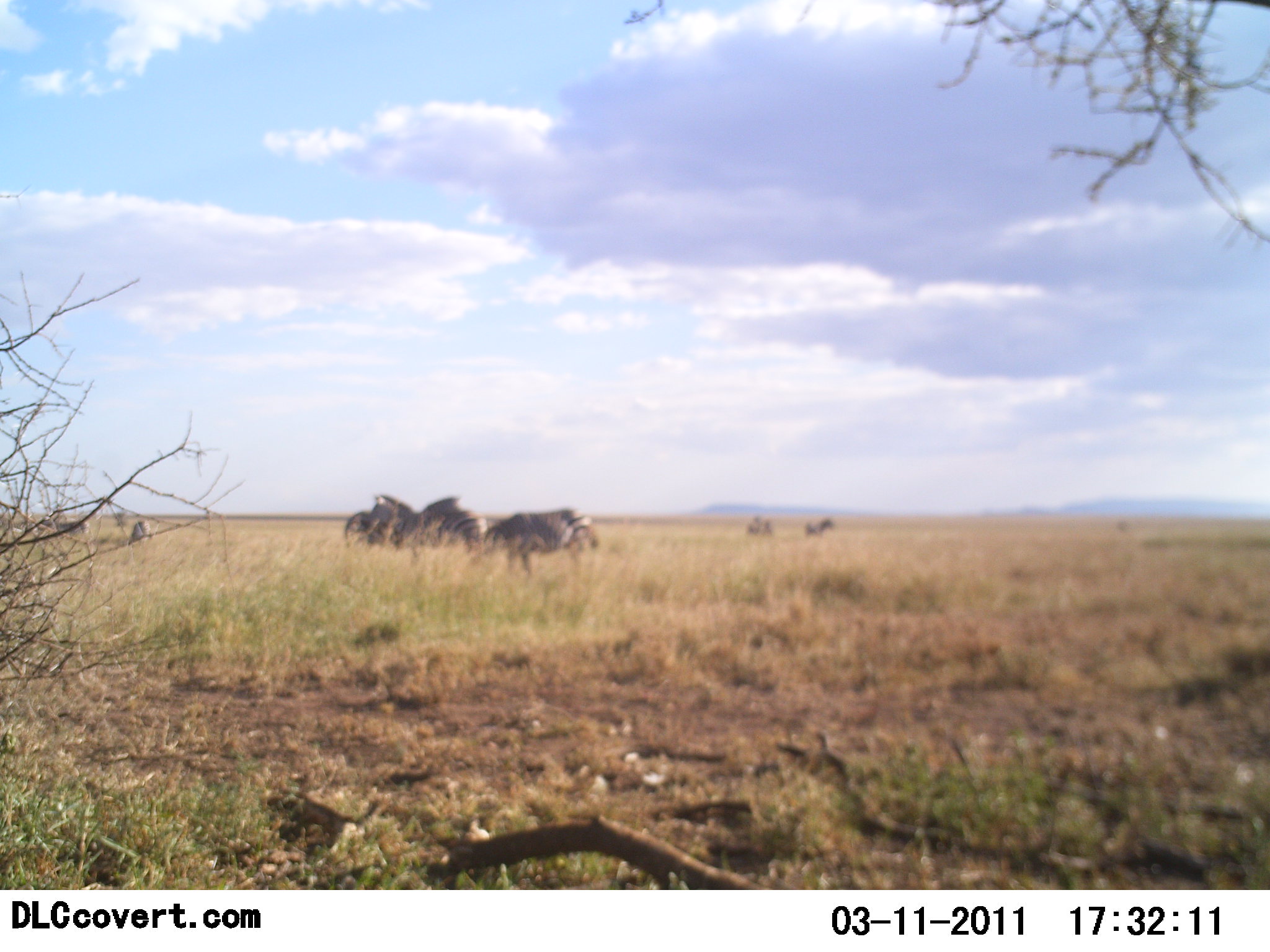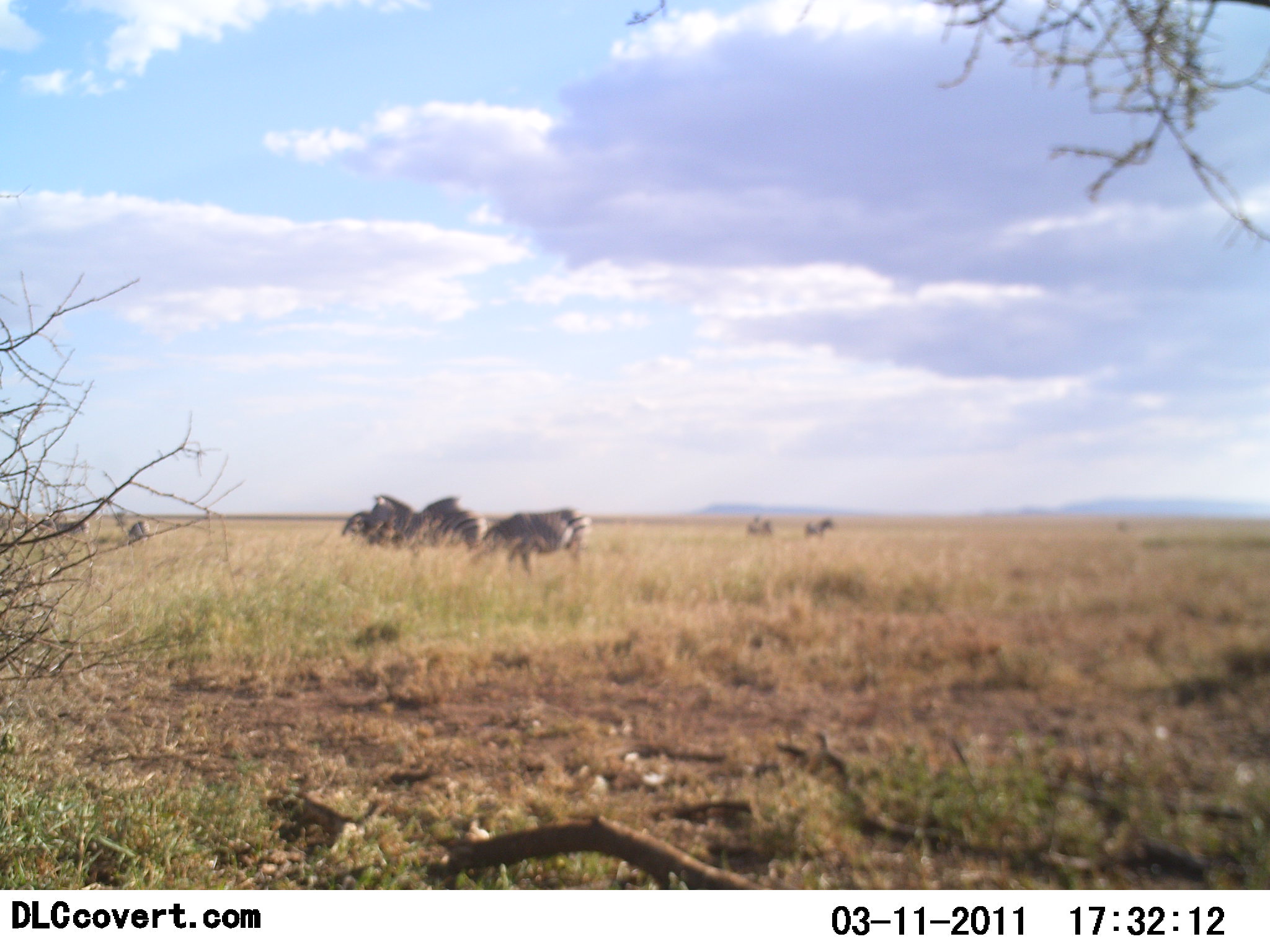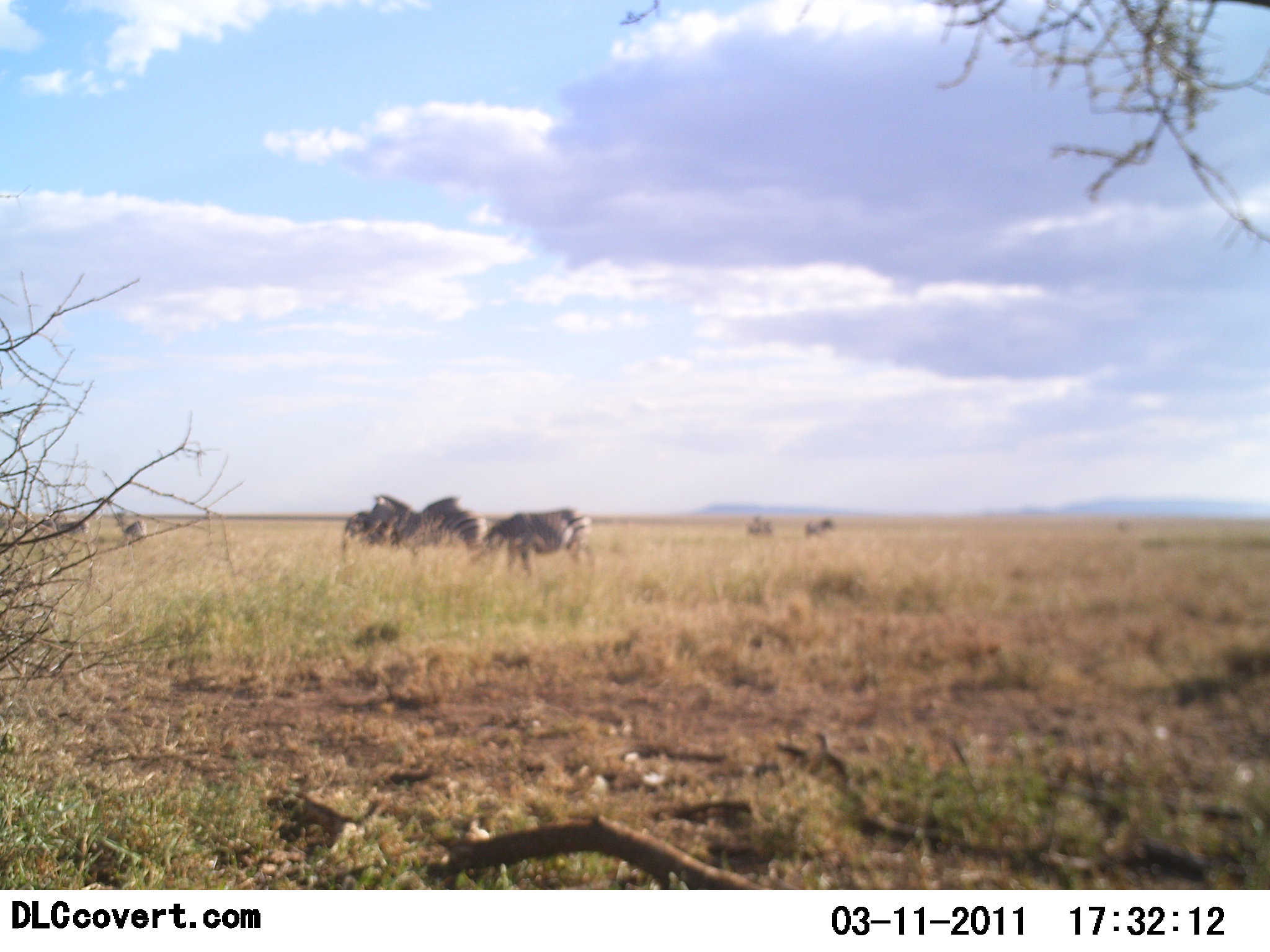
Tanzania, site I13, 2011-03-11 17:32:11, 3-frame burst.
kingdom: Animalia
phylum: Chordata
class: Mammalia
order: Perissodactyla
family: Equidae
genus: Equus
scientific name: Equus quagga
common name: plains zebra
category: zebra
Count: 6.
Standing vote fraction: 67%.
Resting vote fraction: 0%.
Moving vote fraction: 8%.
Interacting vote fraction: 0%.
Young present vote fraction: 0%.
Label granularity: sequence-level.